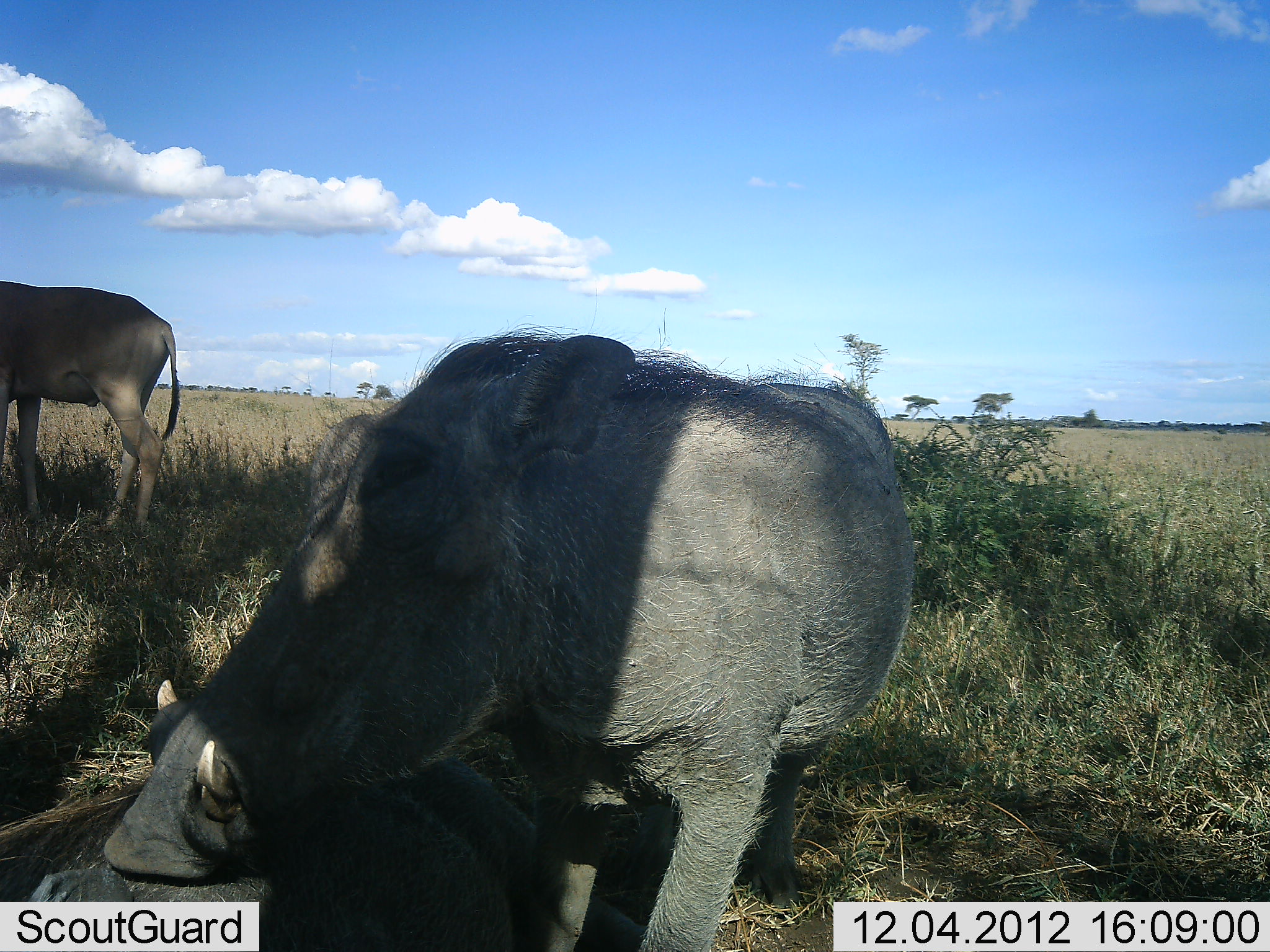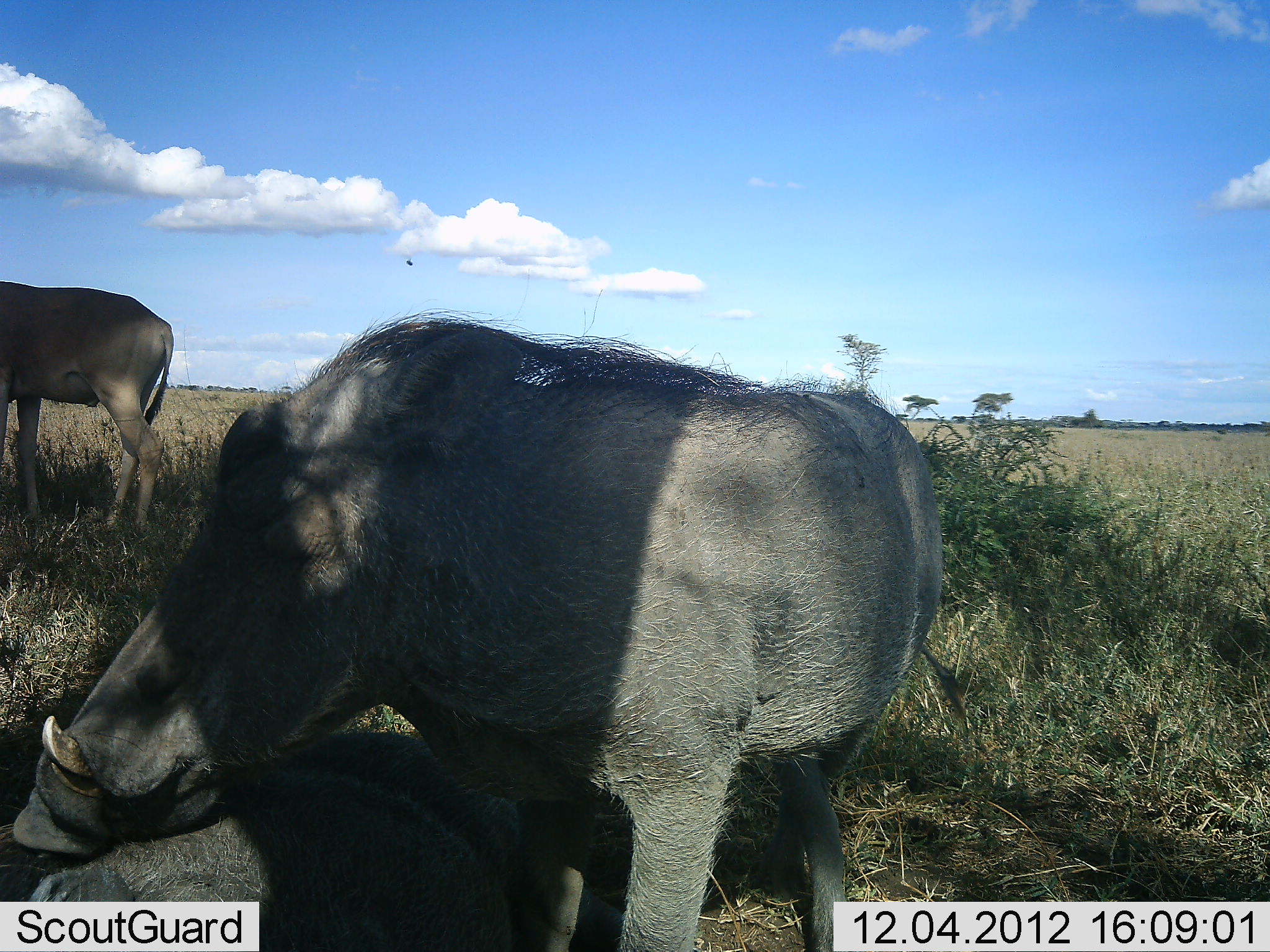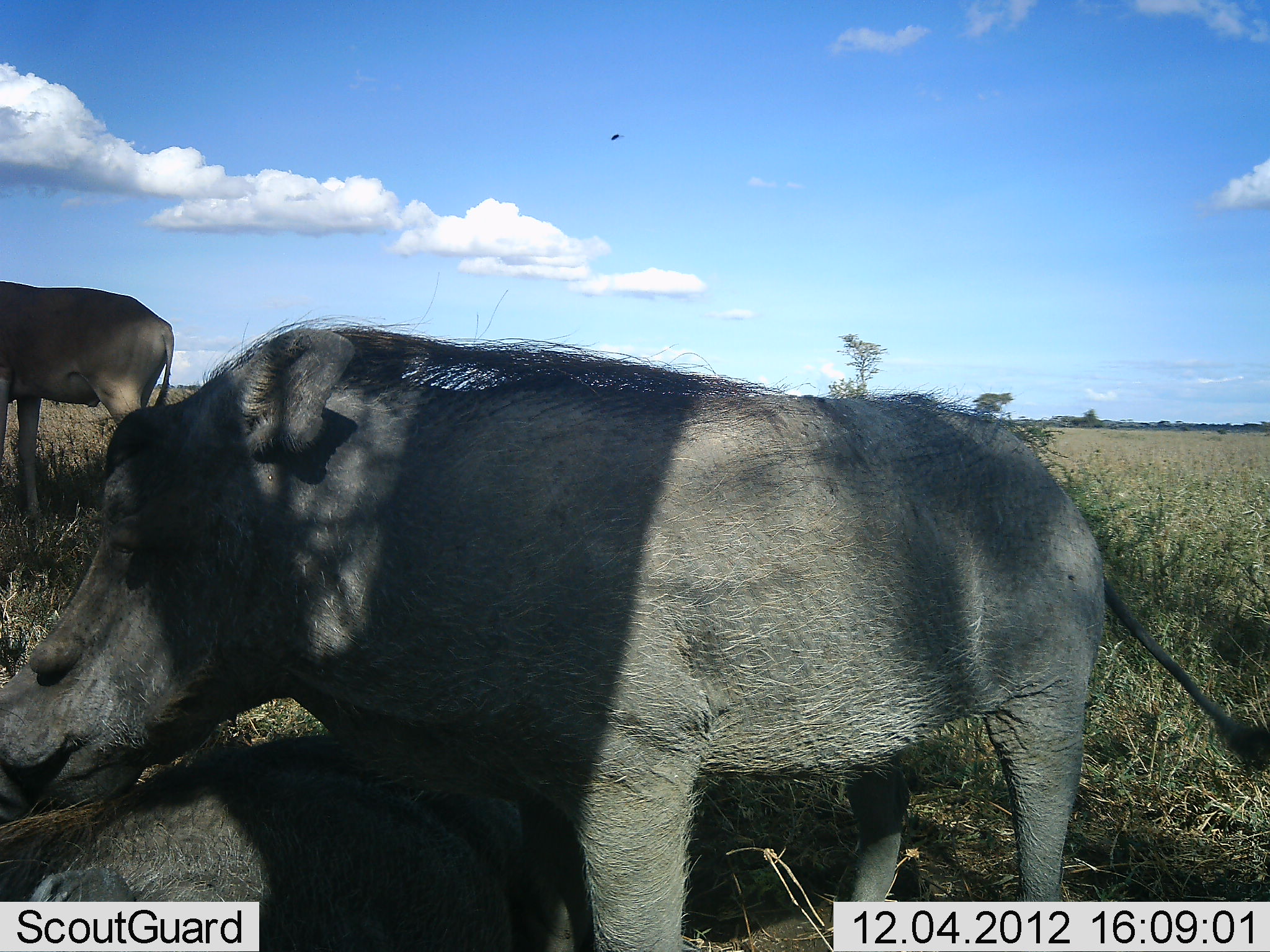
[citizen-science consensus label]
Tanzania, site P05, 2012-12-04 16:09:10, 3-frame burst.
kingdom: Animalia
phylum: Chordata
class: Mammalia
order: Artiodactyla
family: Bovidae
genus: Alcelaphus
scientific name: Alcelaphus buselaphus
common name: hartebeest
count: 1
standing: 100%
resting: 0%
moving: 0%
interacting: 0%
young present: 0%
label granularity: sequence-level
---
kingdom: Animalia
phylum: Chordata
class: Mammalia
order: Artiodactyla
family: Suidae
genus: Phacochoerus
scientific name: Phacochoerus africanus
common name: warthog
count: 2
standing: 68%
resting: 52%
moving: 16%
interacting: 24%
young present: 0%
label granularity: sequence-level